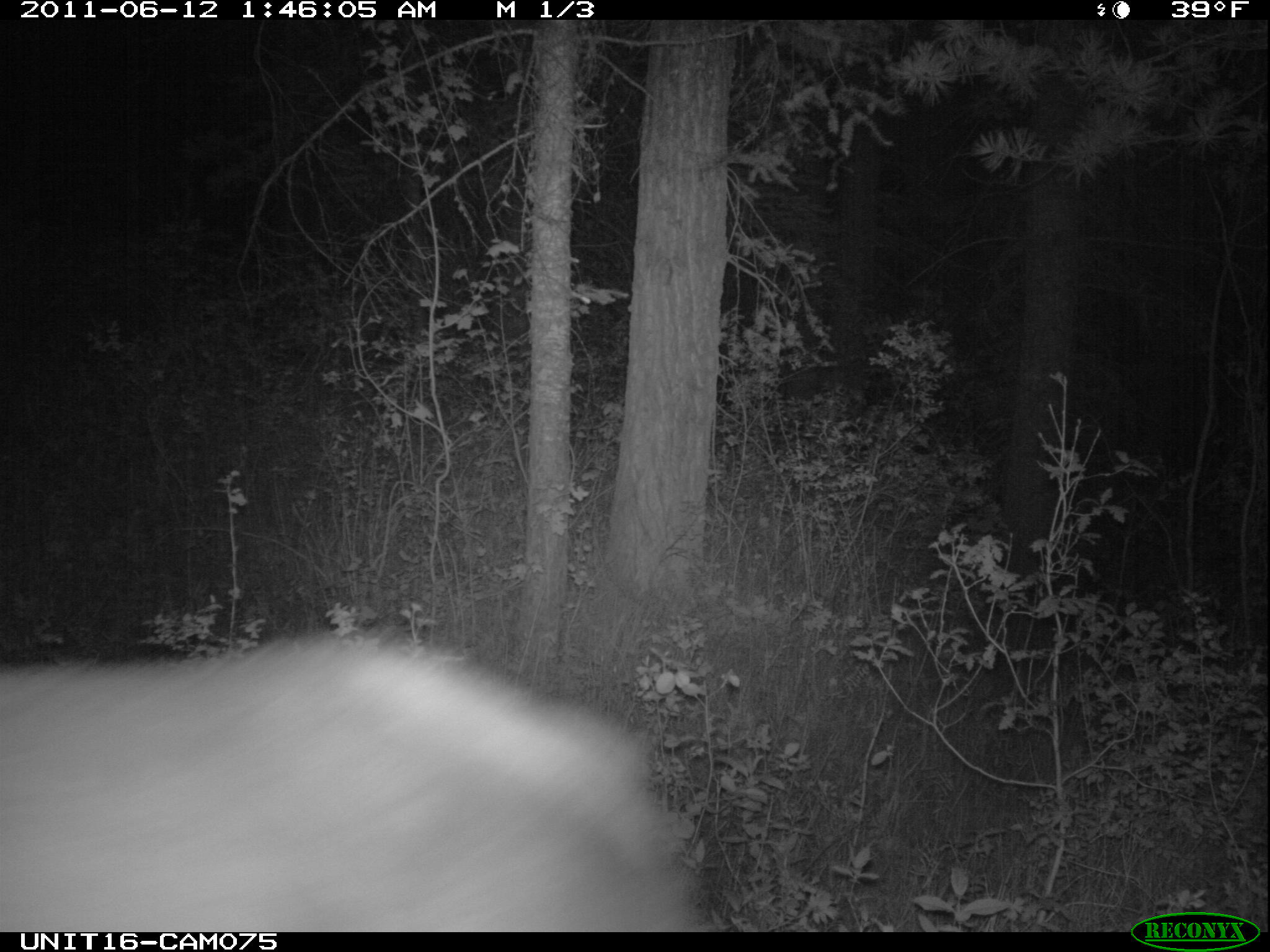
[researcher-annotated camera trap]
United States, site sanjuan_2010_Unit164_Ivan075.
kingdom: Animalia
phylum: Chordata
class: Mammalia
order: Artiodactyla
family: Cervidae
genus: Cervus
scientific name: Cervus elaphus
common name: red deer